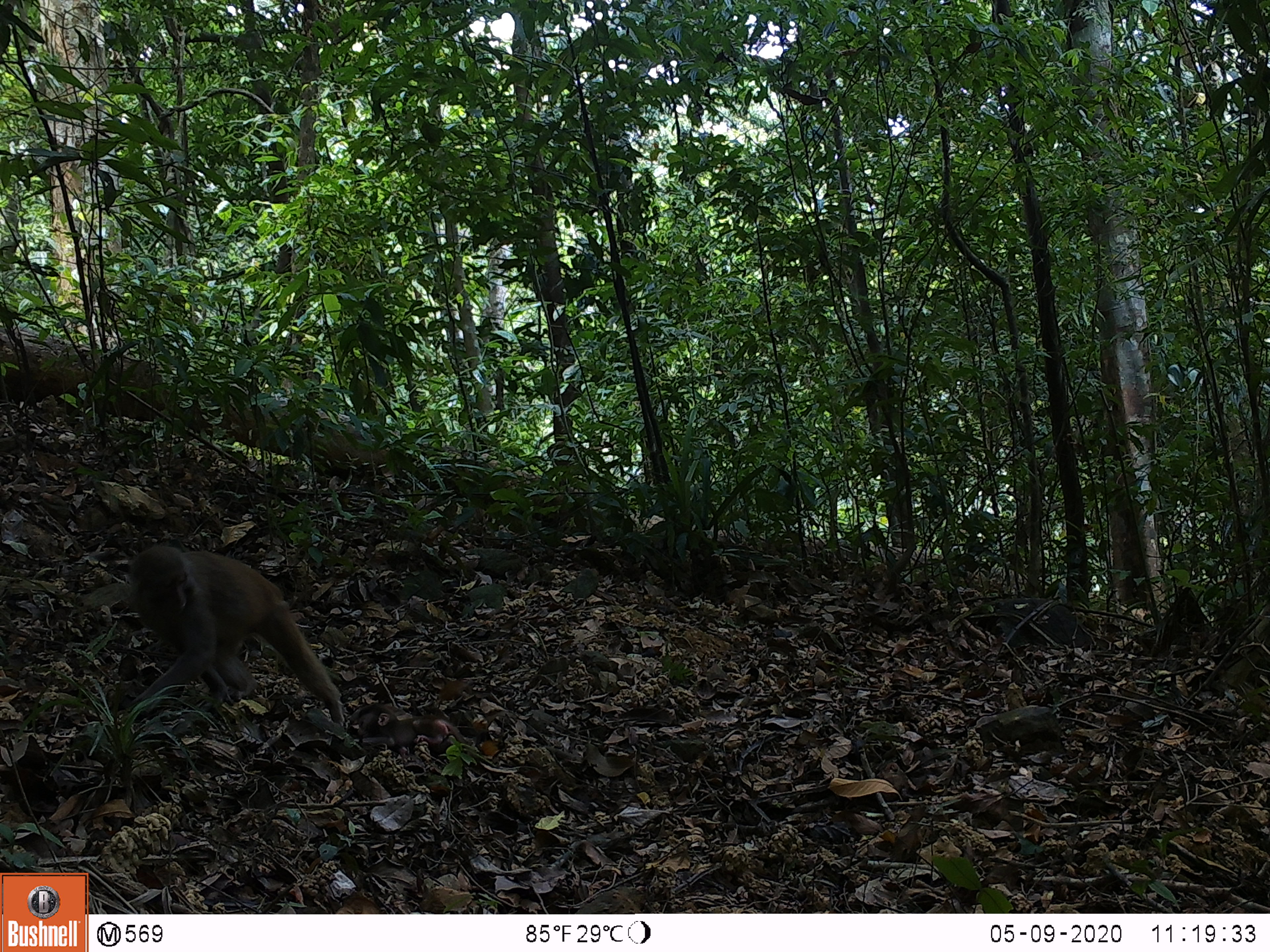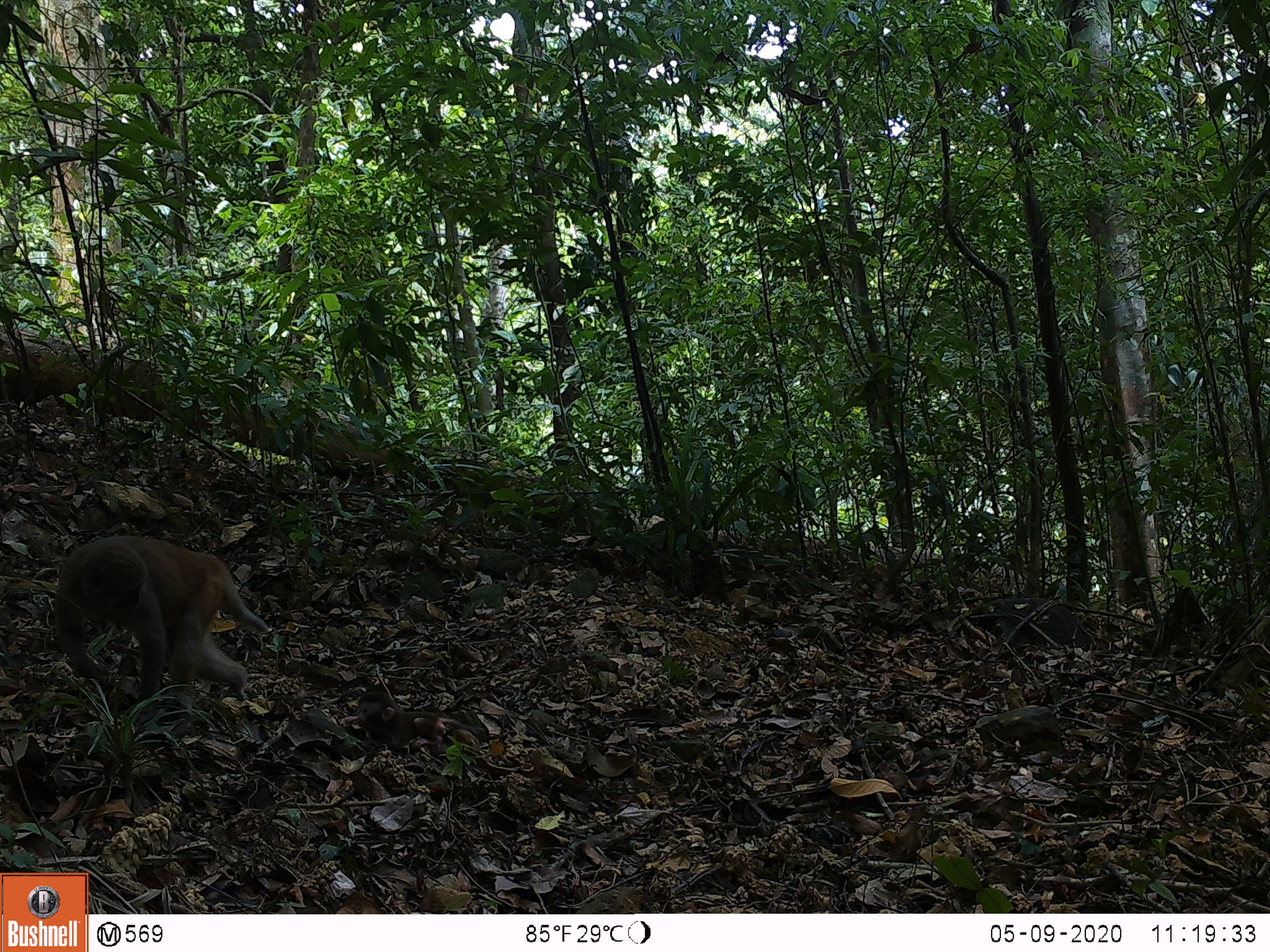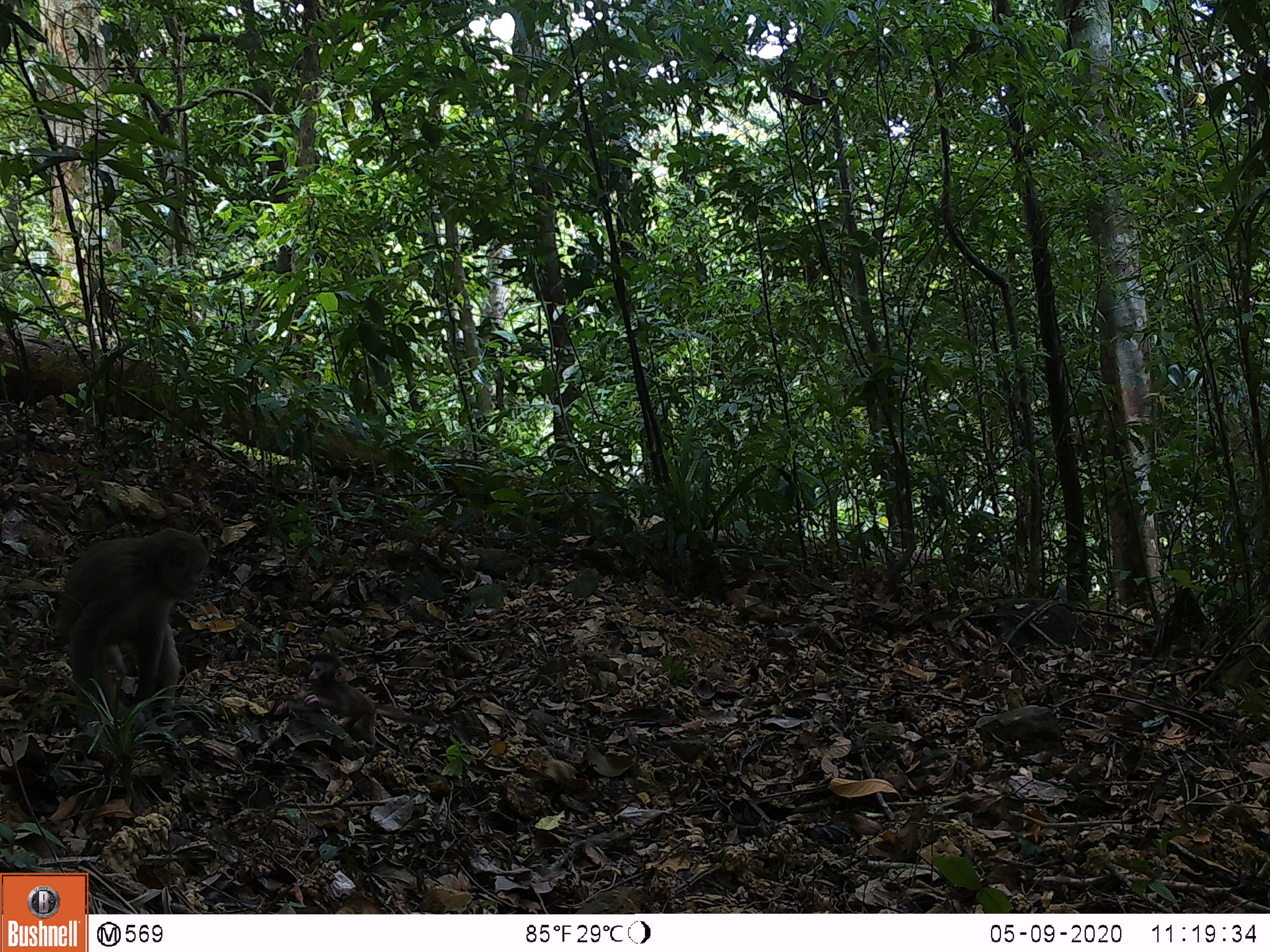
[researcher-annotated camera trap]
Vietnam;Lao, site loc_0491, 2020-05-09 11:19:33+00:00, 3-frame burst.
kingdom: Animalia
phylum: Chordata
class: Mammalia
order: Primates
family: Cercopithecidae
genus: Macaca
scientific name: Macaca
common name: macaques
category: assam or rhesus macaque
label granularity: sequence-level